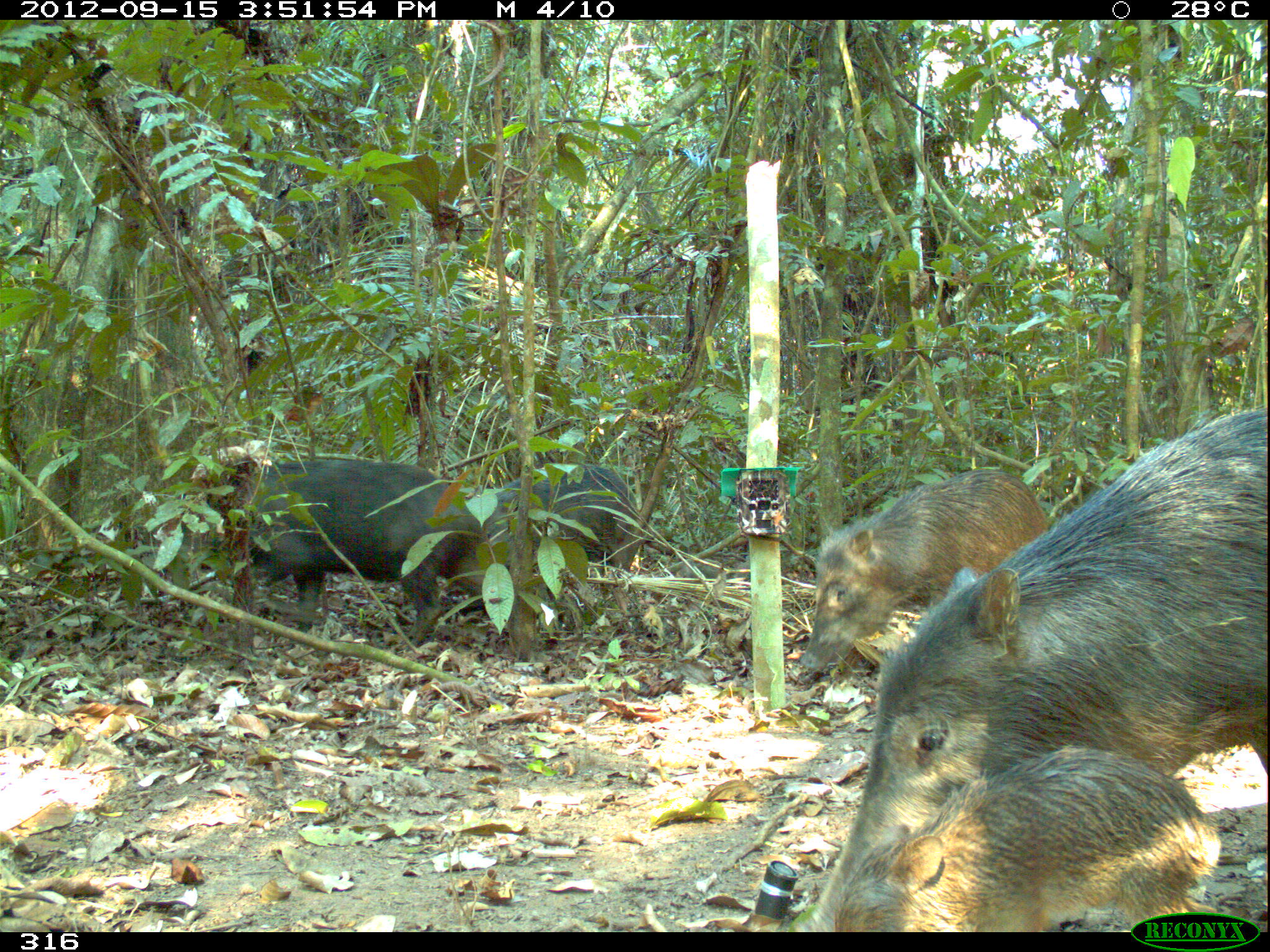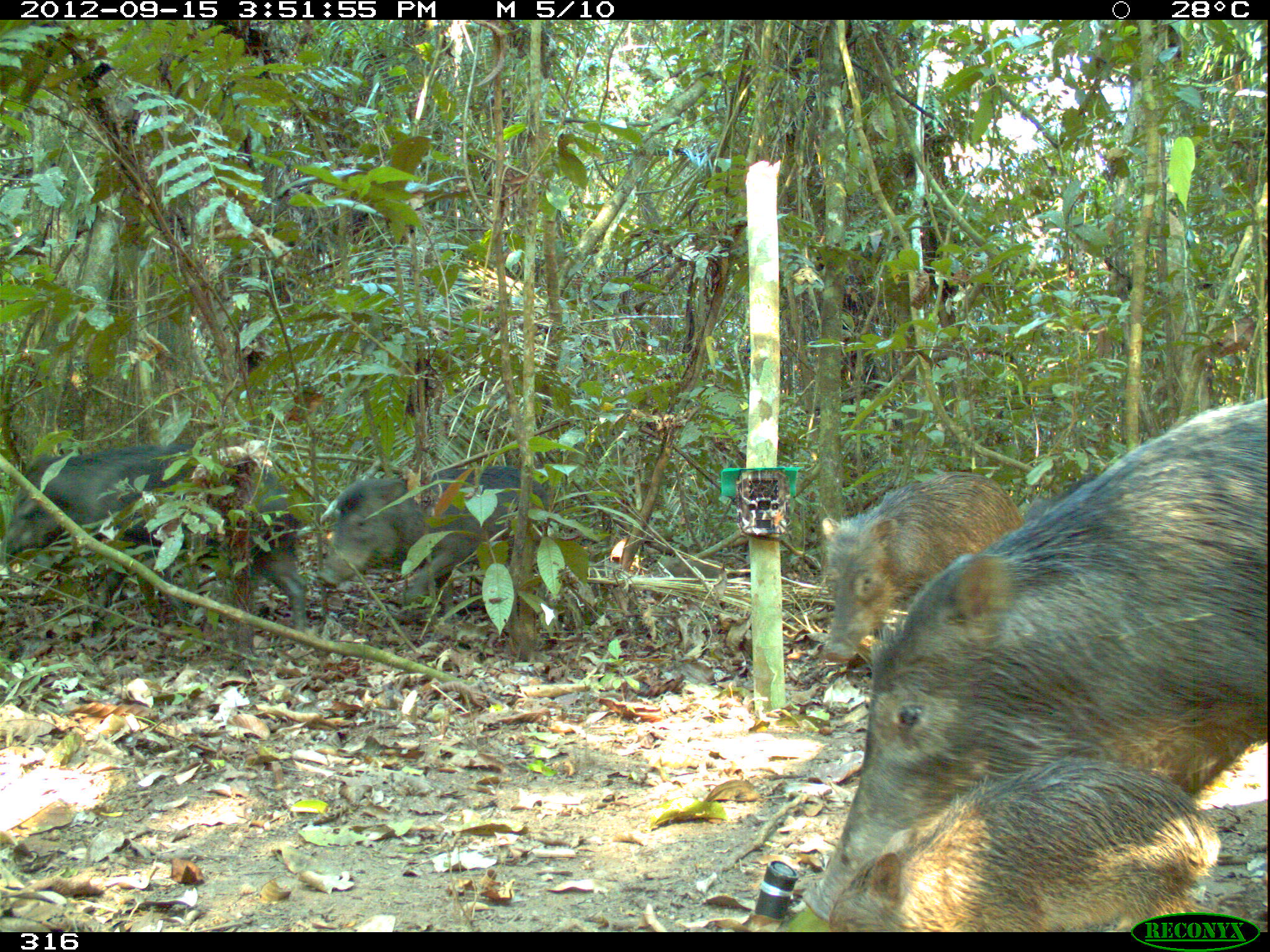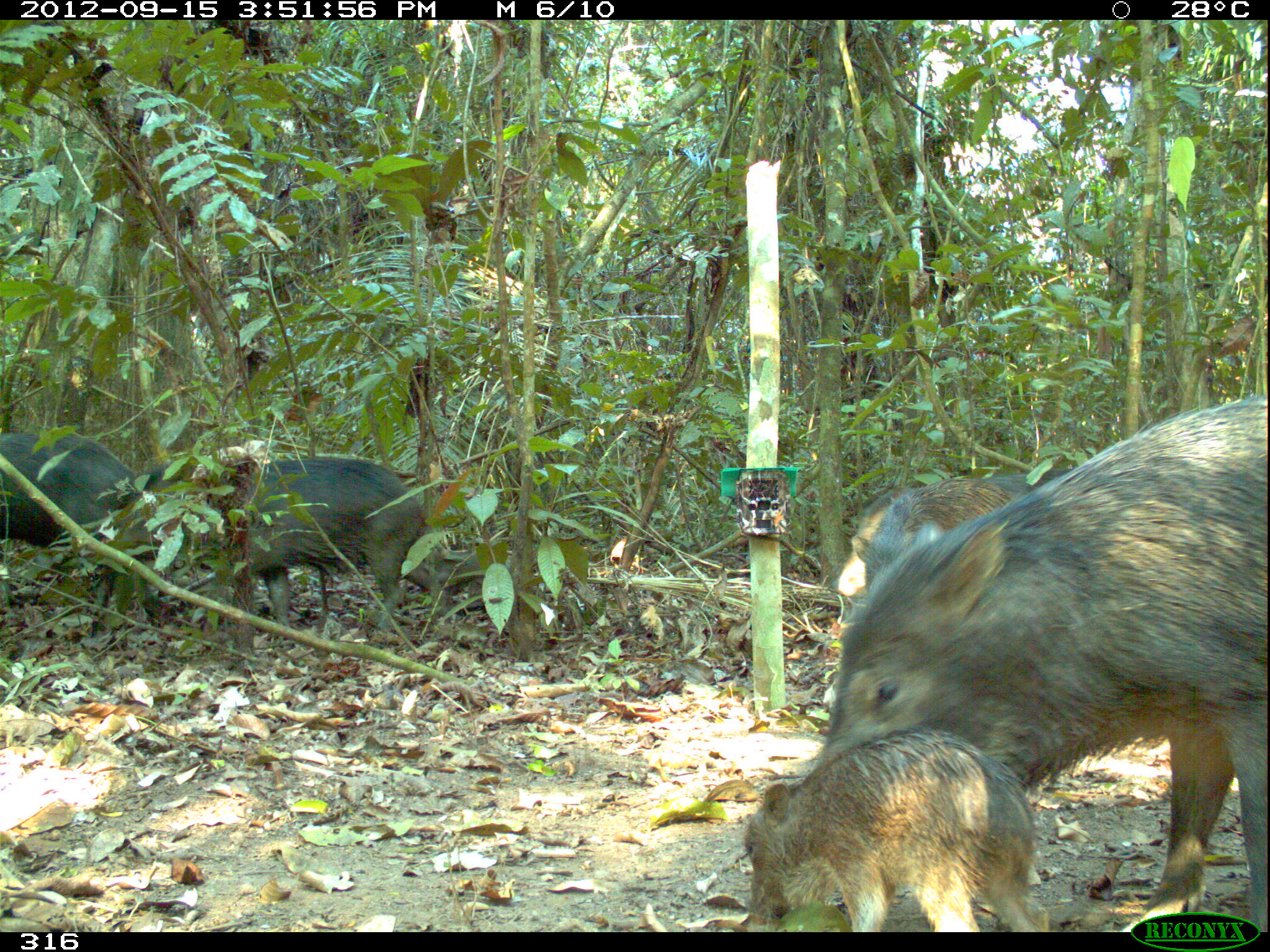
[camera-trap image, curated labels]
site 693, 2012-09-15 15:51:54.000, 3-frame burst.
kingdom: Animalia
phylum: Chordata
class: Mammalia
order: Artiodactyla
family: Tayassuidae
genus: Tayassu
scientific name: Tayassu pecari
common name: white-lipped peccary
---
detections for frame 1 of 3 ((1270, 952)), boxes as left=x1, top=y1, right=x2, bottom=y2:
tayassu pecari: left=789, top=402, right=1265, bottom=927; left=830, top=742, right=1220, bottom=927; left=189, top=456, right=508, bottom=653; left=797, top=466, right=1049, bottom=682; left=477, top=461, right=643, bottom=597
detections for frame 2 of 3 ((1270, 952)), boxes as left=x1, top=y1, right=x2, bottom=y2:
tayassu pecari: left=801, top=395, right=1270, bottom=928; left=827, top=755, right=1220, bottom=928; left=3, top=434, right=310, bottom=634; left=814, top=467, right=1021, bottom=662; left=315, top=460, right=554, bottom=620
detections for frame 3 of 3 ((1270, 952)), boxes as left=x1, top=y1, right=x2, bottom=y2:
tayassu pecari: left=802, top=392, right=1270, bottom=927; left=741, top=725, right=1050, bottom=926; left=141, top=455, right=451, bottom=640; left=0, top=430, right=143, bottom=640; left=850, top=466, right=1074, bottom=594; left=835, top=483, right=915, bottom=601